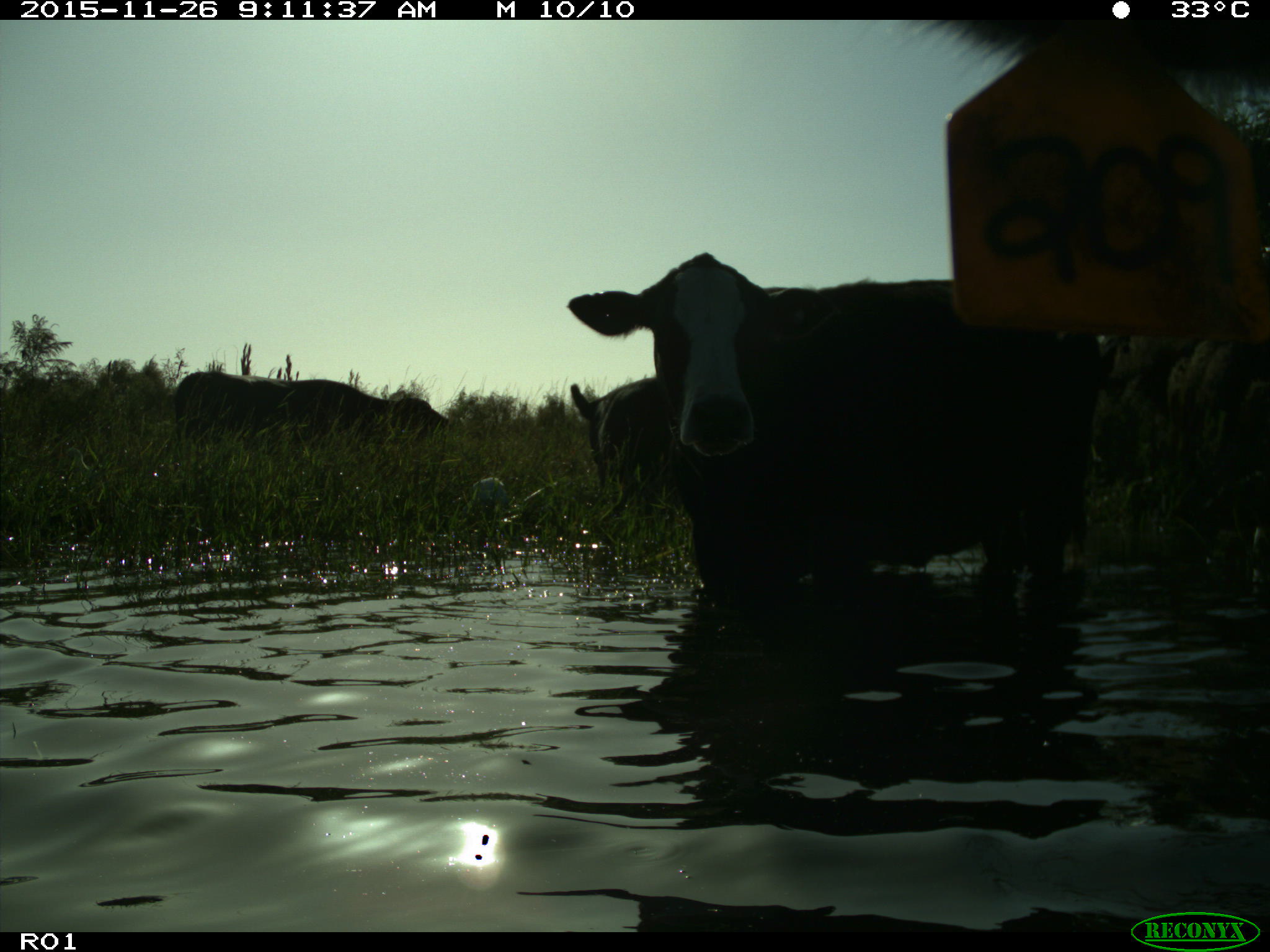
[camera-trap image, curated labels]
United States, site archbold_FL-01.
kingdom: Animalia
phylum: Chordata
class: Mammalia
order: Artiodactyla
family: Bovidae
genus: Bos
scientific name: Bos taurus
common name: domestic cow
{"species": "Bos taurus (domestic cow)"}